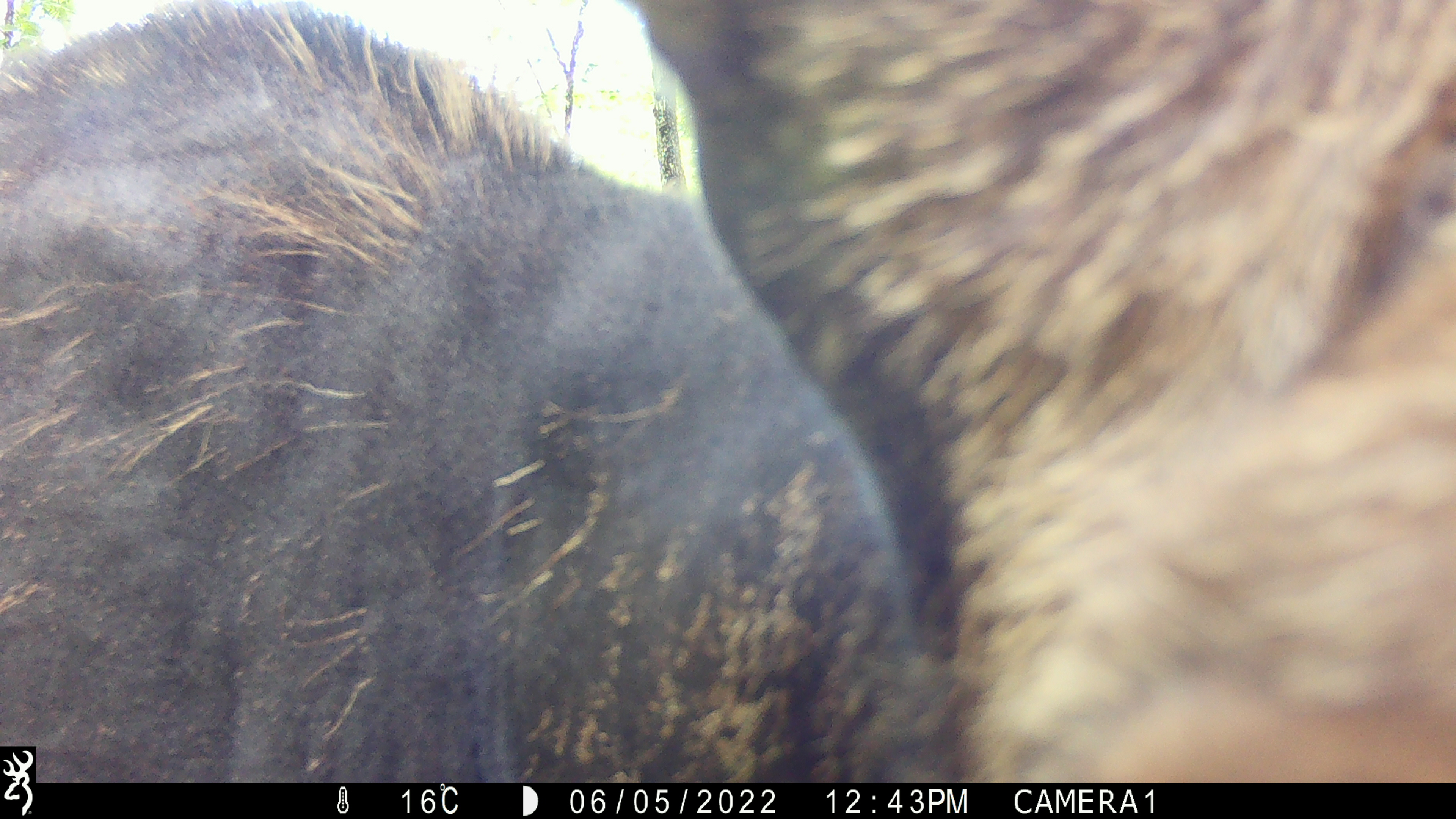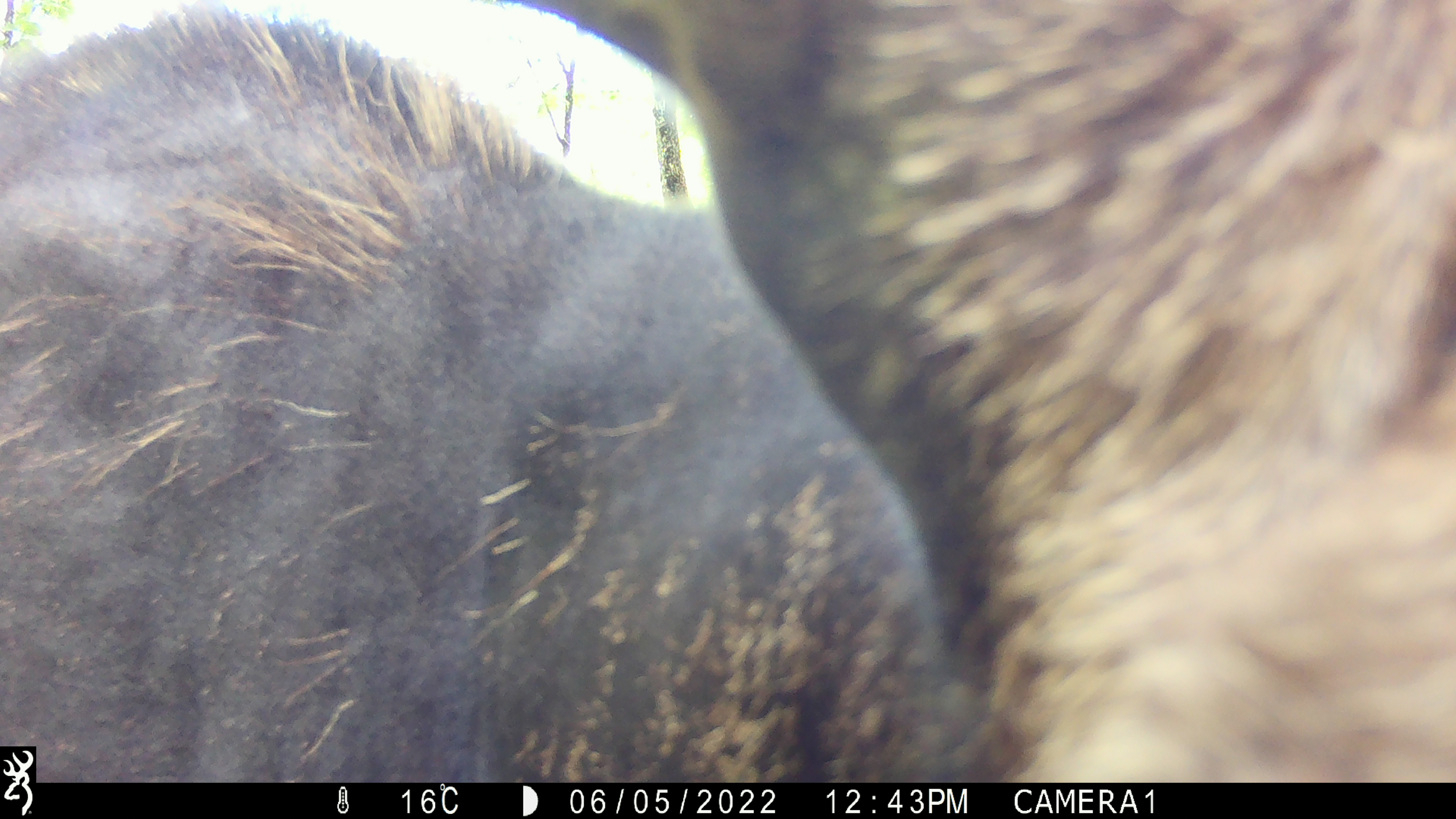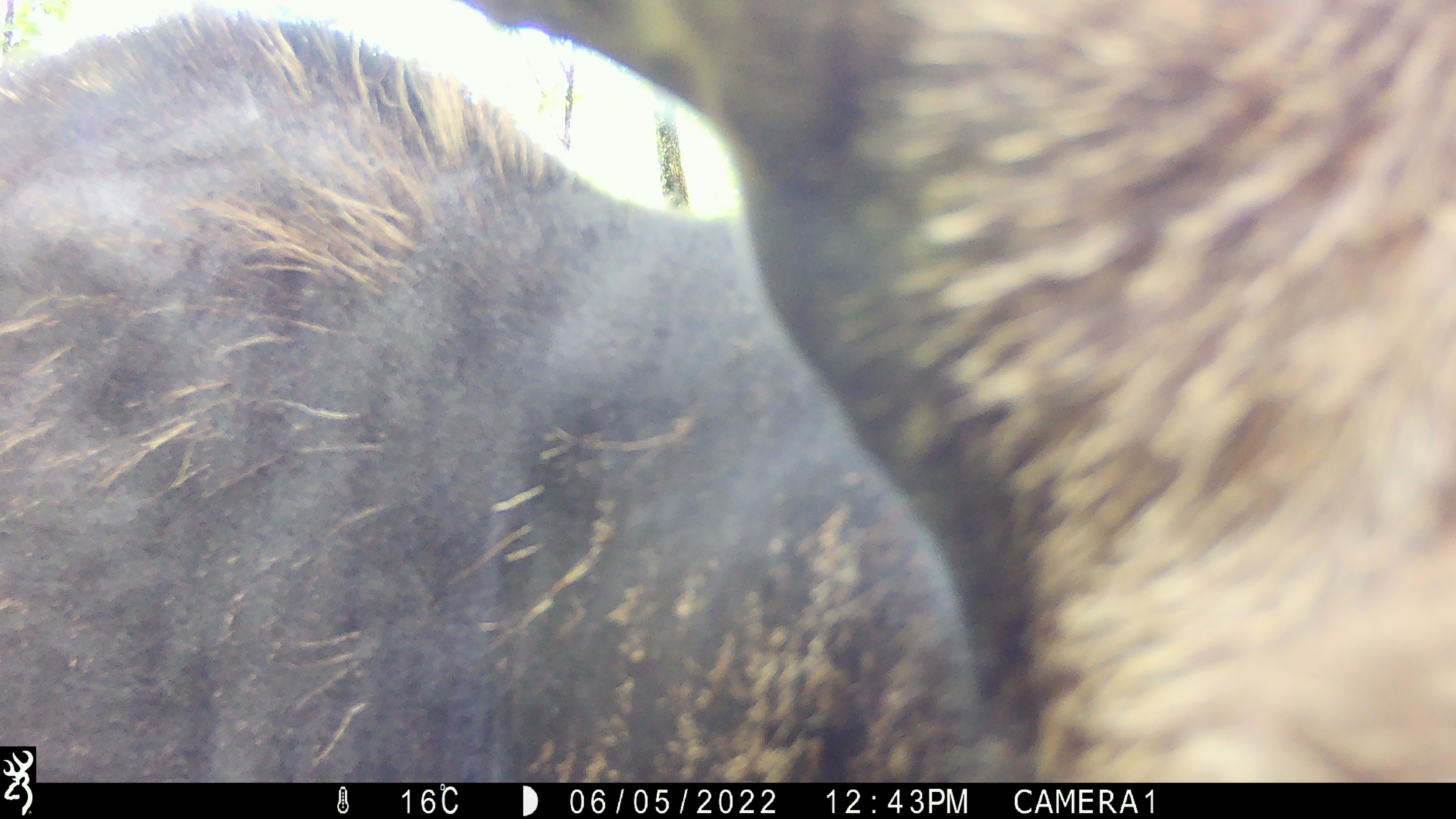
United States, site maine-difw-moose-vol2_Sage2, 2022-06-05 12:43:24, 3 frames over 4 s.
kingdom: Animalia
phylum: Chordata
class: Mammalia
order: Artiodactyla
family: Cervidae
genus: Alces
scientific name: Alces alces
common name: moose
Moose (Alces alces).